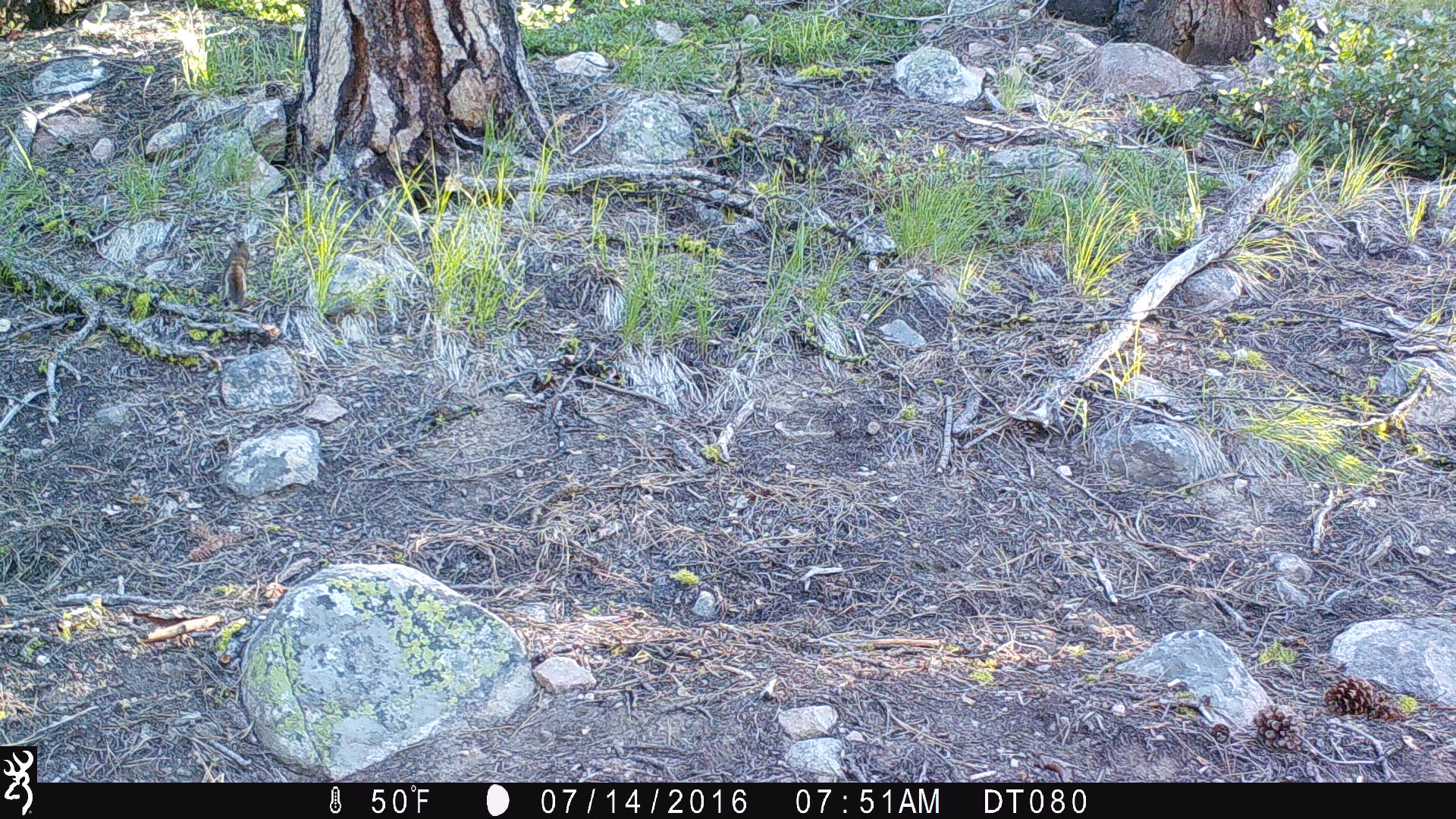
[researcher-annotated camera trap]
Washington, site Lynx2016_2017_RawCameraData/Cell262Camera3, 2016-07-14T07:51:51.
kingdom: Animalia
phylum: Chordata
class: Mammalia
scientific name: Mammalia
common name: small mammal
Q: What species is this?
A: Small mammal (Mammalia).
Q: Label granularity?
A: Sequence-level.